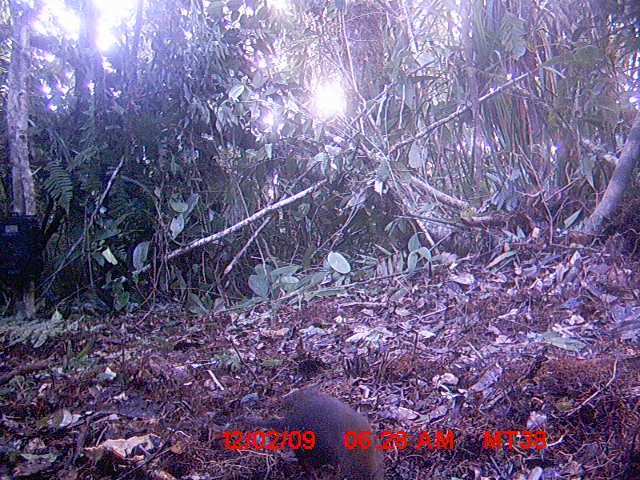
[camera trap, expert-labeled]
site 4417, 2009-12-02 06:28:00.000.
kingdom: Animalia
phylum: Chordata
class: Mammalia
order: Rodentia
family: Nesomyidae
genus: Hypogeomys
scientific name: Hypogeomys antimena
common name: malagasy giant rat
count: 1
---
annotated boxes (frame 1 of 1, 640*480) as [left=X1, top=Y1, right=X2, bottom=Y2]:
hypogeomys antimena: [left=242, top=380, right=384, bottom=480]